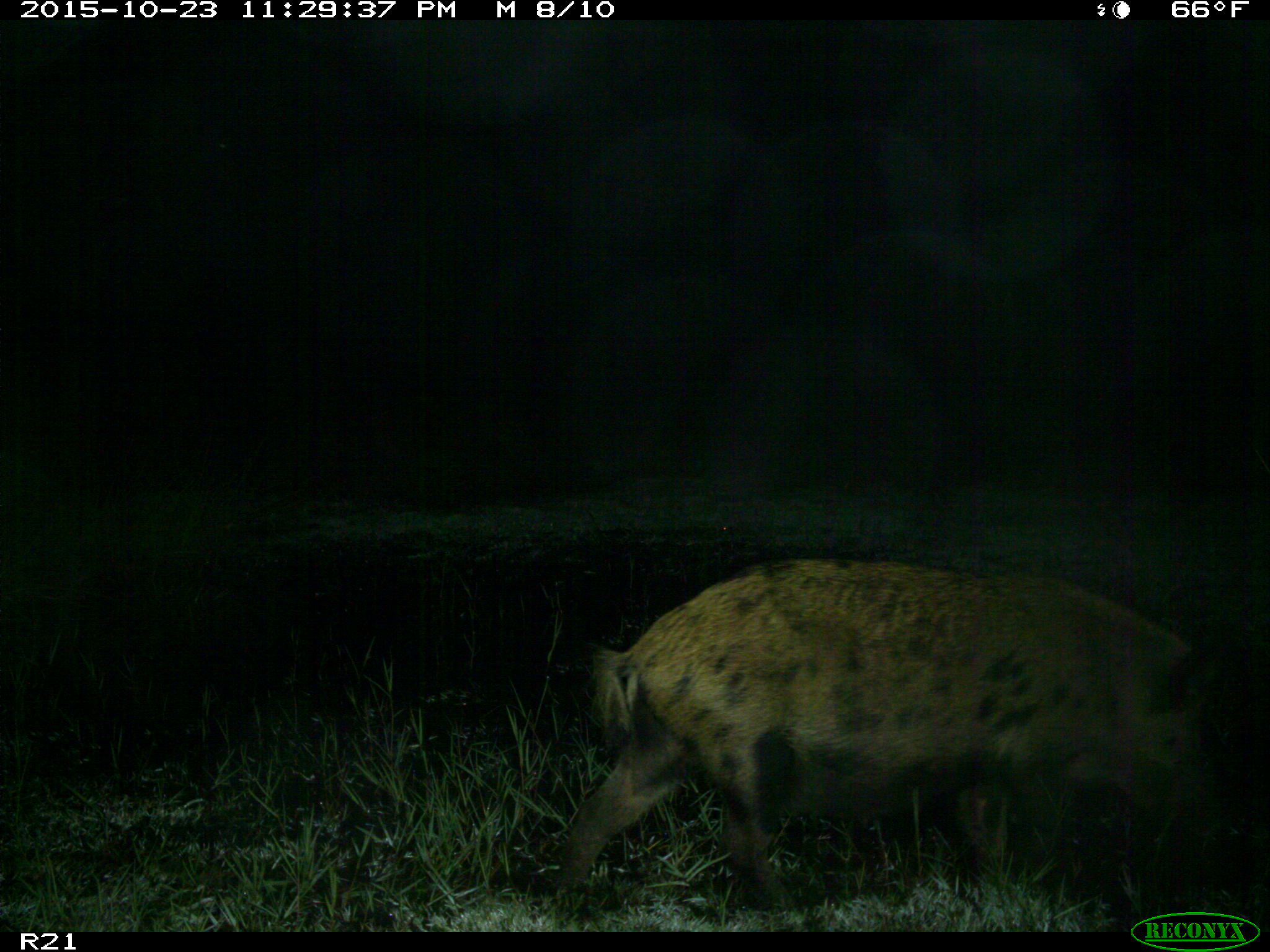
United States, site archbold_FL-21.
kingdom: Animalia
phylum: Chordata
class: Mammalia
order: Artiodactyla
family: Suidae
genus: Sus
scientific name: Sus scrofa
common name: wild boar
Sus scrofa (wild boar).